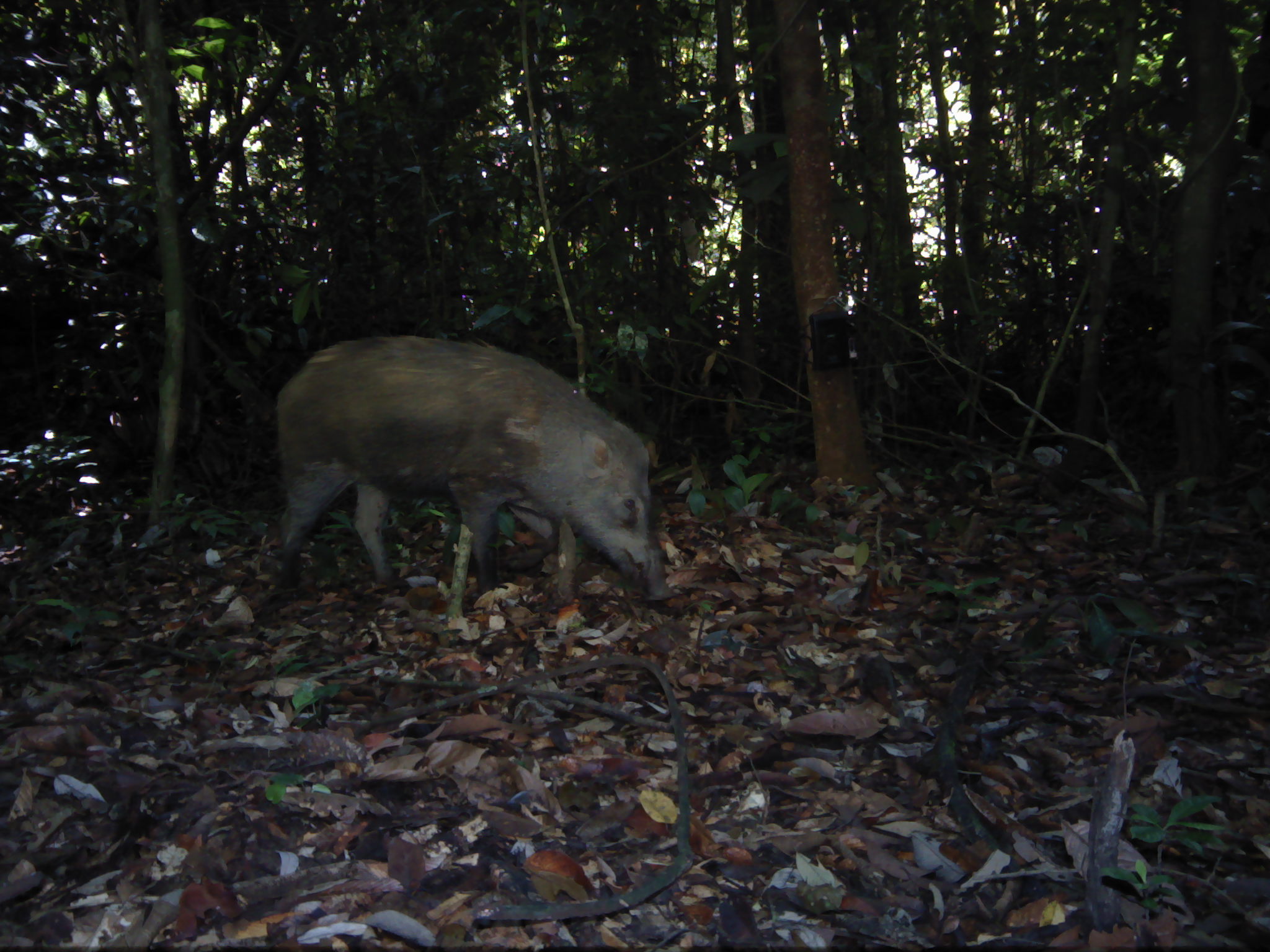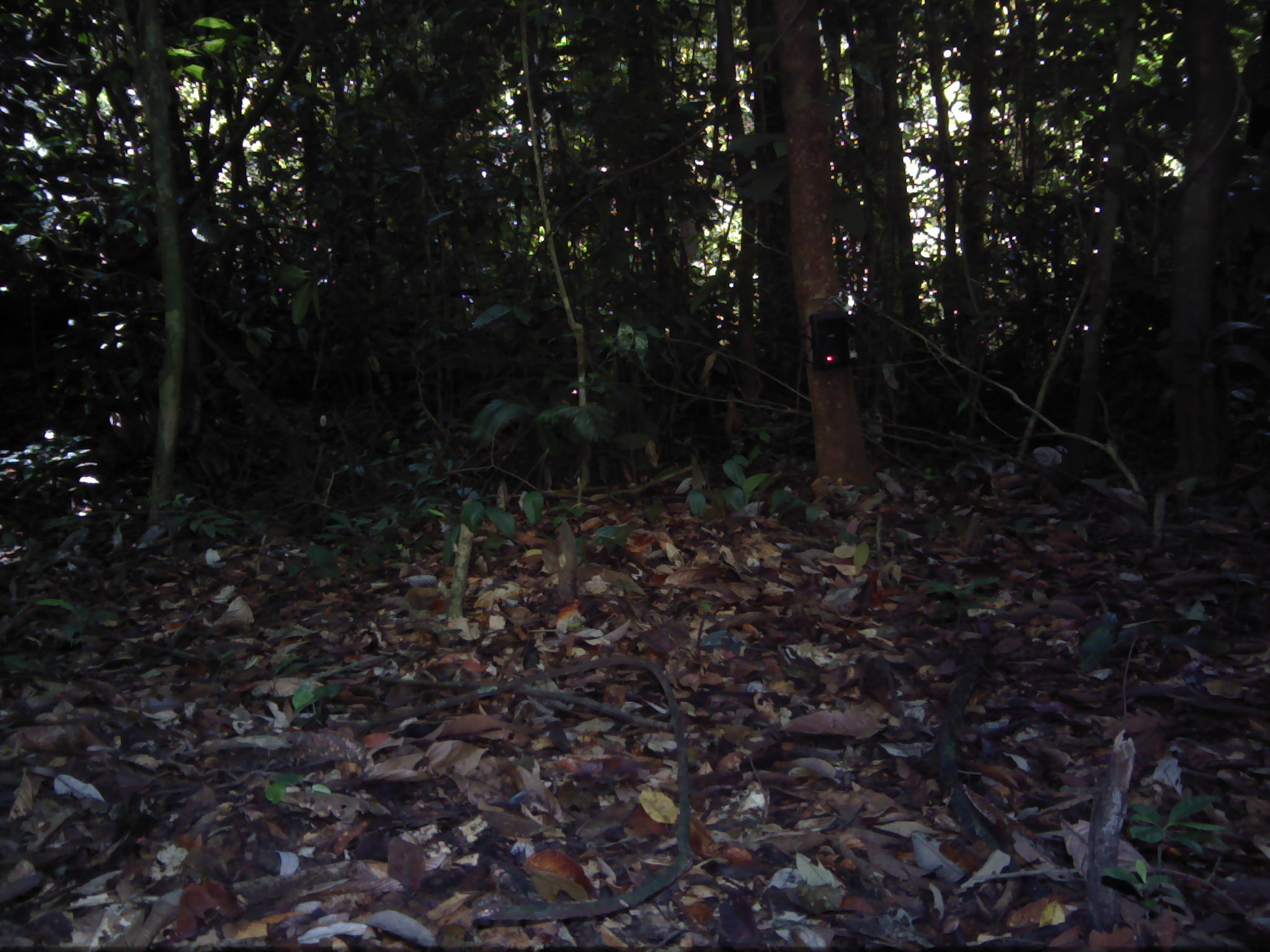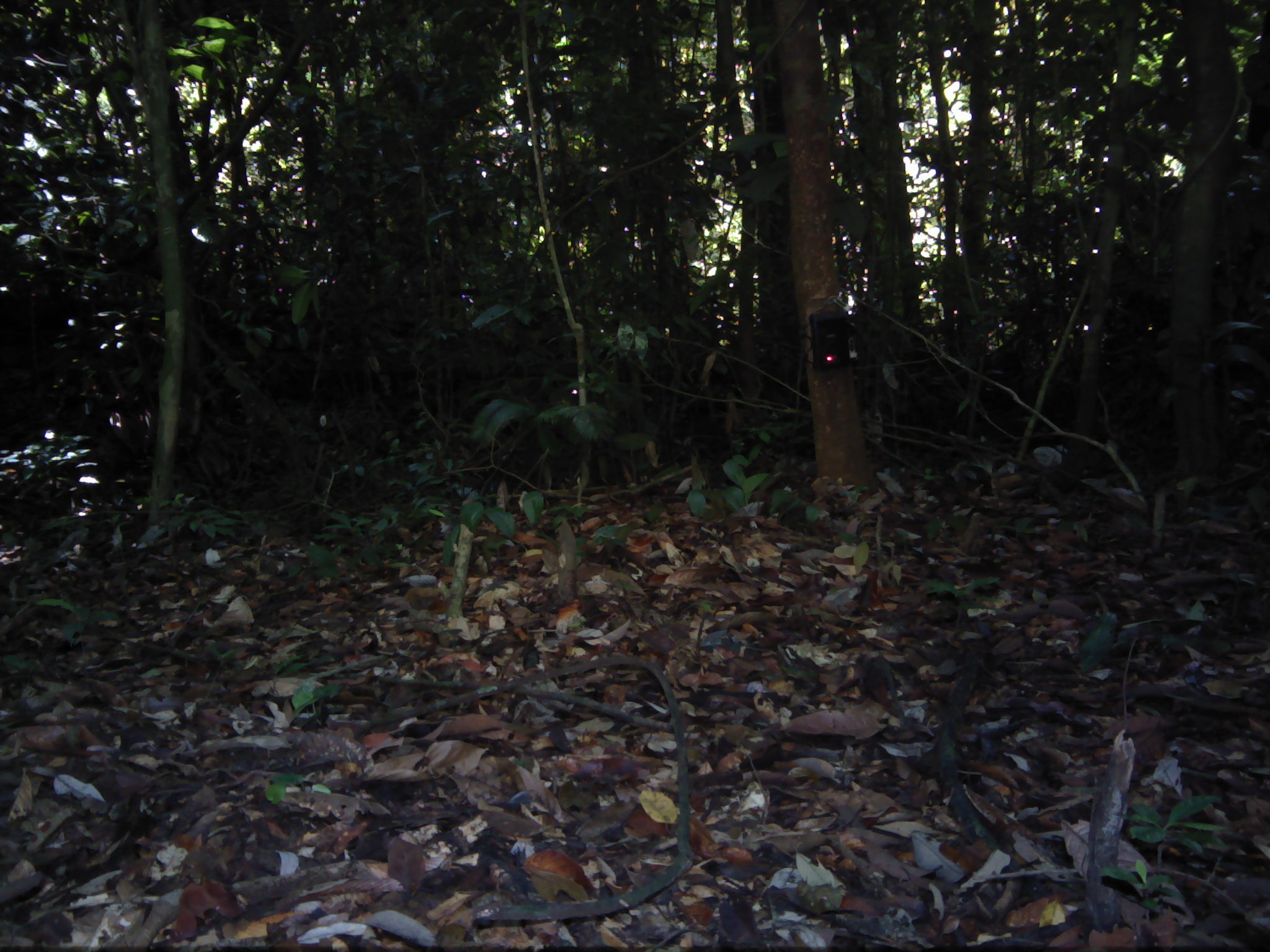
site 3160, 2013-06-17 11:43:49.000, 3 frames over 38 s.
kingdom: Animalia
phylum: Chordata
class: Mammalia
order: Artiodactyla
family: Suidae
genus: Sus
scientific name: Sus scrofa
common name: wild boar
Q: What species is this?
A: Sus scrofa (wild boar).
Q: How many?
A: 1.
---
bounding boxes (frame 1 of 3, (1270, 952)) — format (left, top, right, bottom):
sus scrofa: (272, 335, 676, 604)